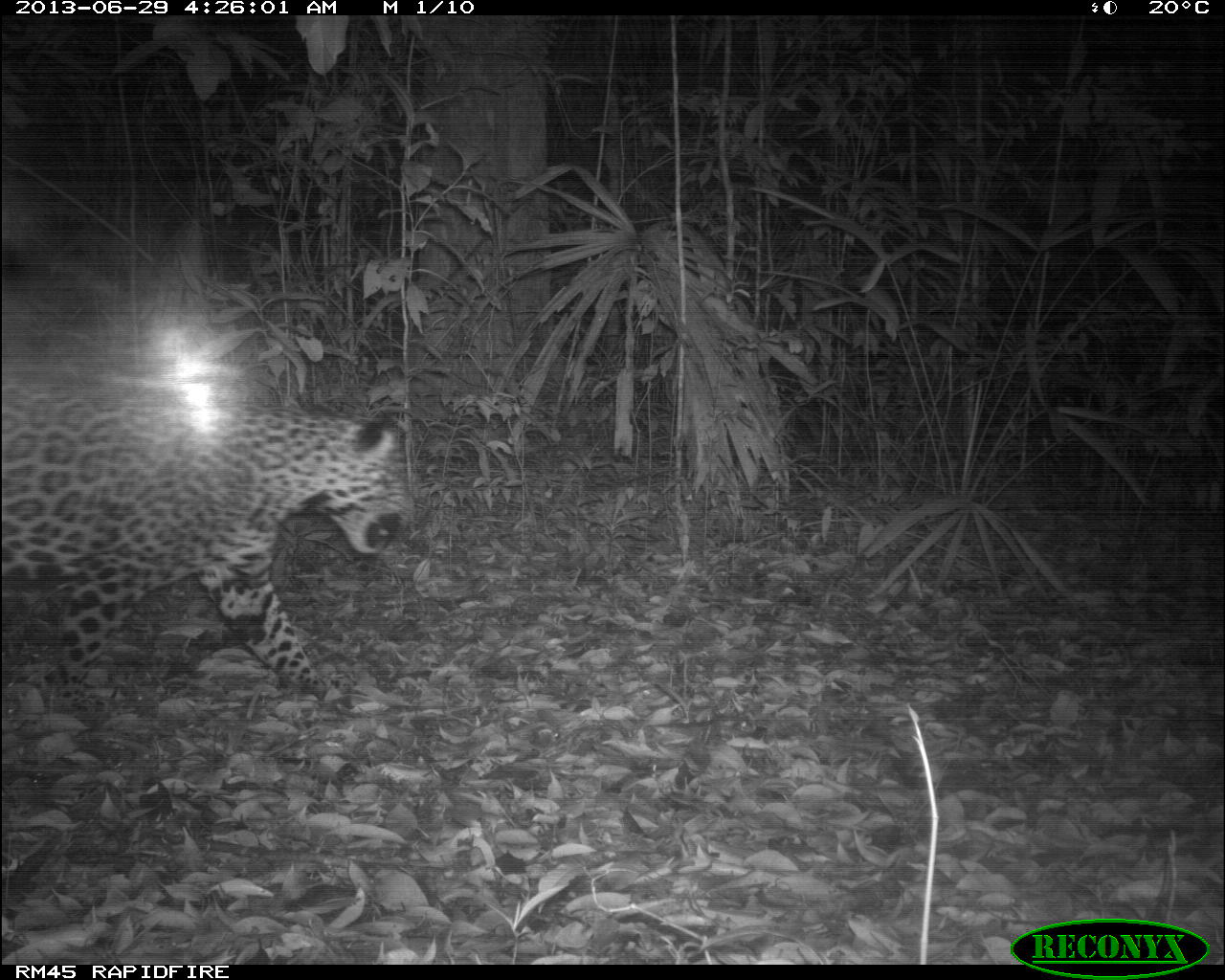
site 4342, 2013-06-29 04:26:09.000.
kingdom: Animalia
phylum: Chordata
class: Mammalia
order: Carnivora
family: Felidae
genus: Panthera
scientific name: Panthera onca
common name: jaguar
Panthera onca (jaguar), count 1, sex male.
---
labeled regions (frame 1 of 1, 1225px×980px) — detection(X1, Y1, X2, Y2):
panthera onca: detection(1, 373, 412, 715)